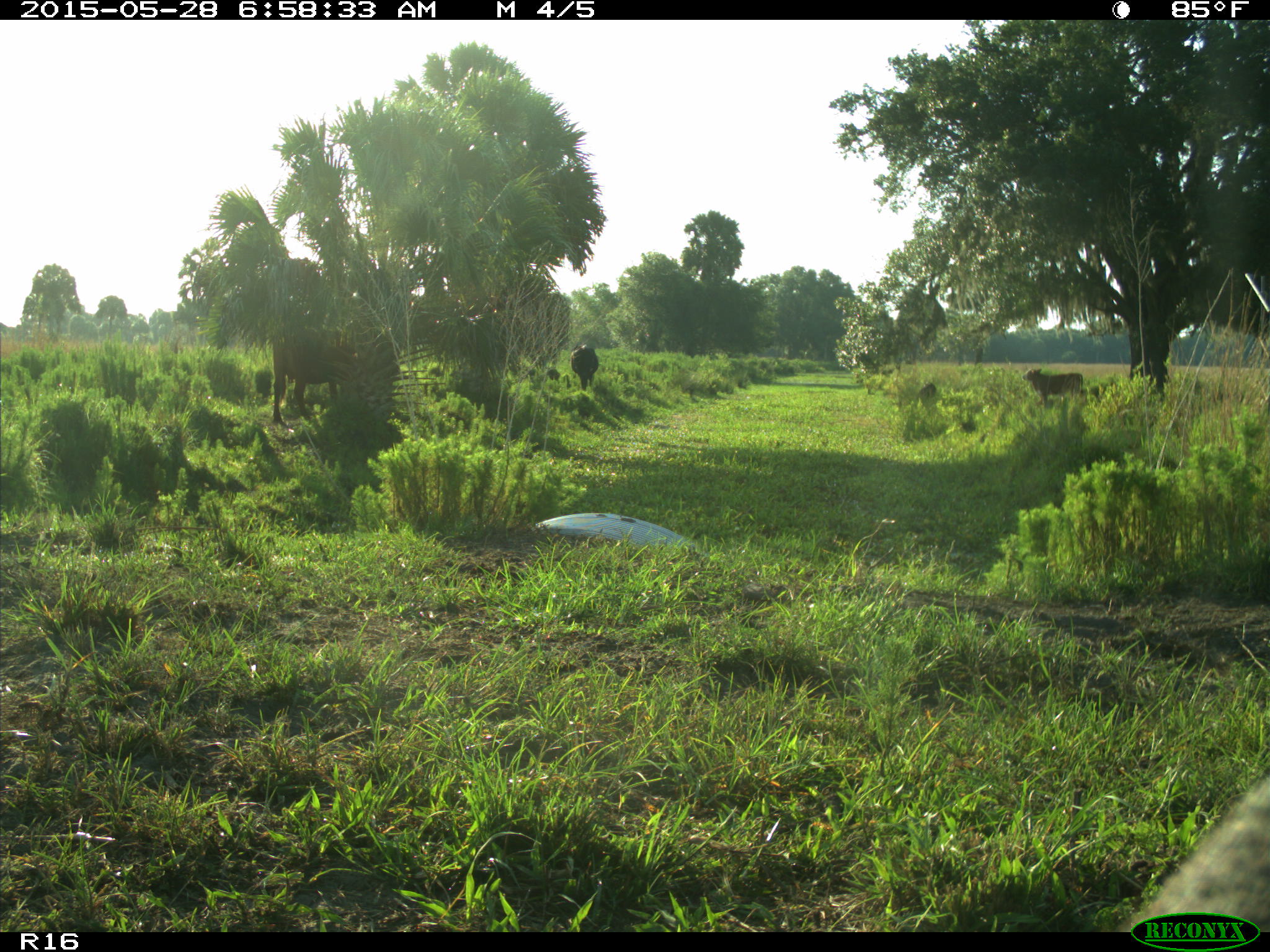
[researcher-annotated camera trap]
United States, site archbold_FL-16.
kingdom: Animalia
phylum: Chordata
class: Mammalia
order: Artiodactyla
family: Bovidae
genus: Bos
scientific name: Bos taurus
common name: domestic cow